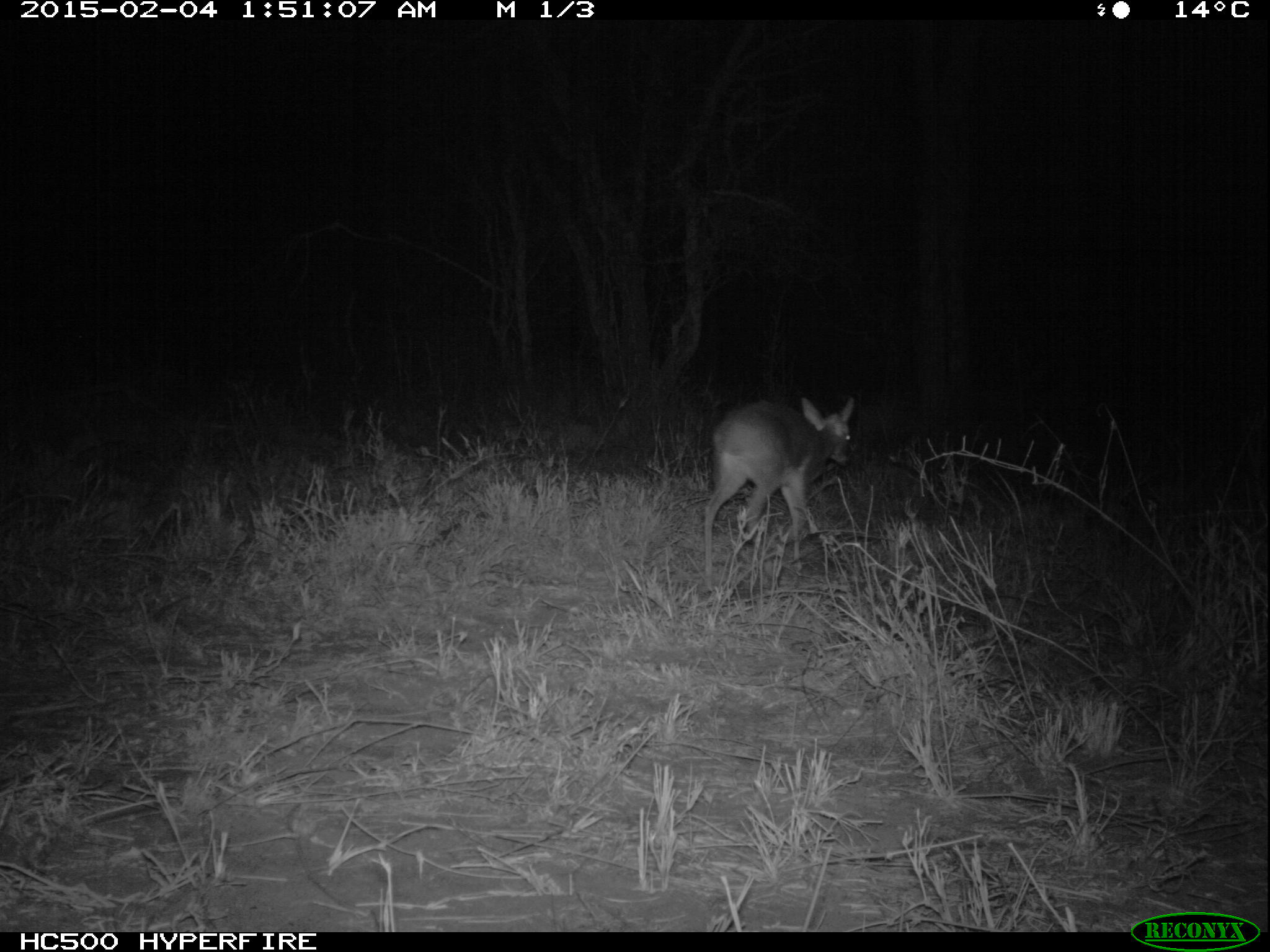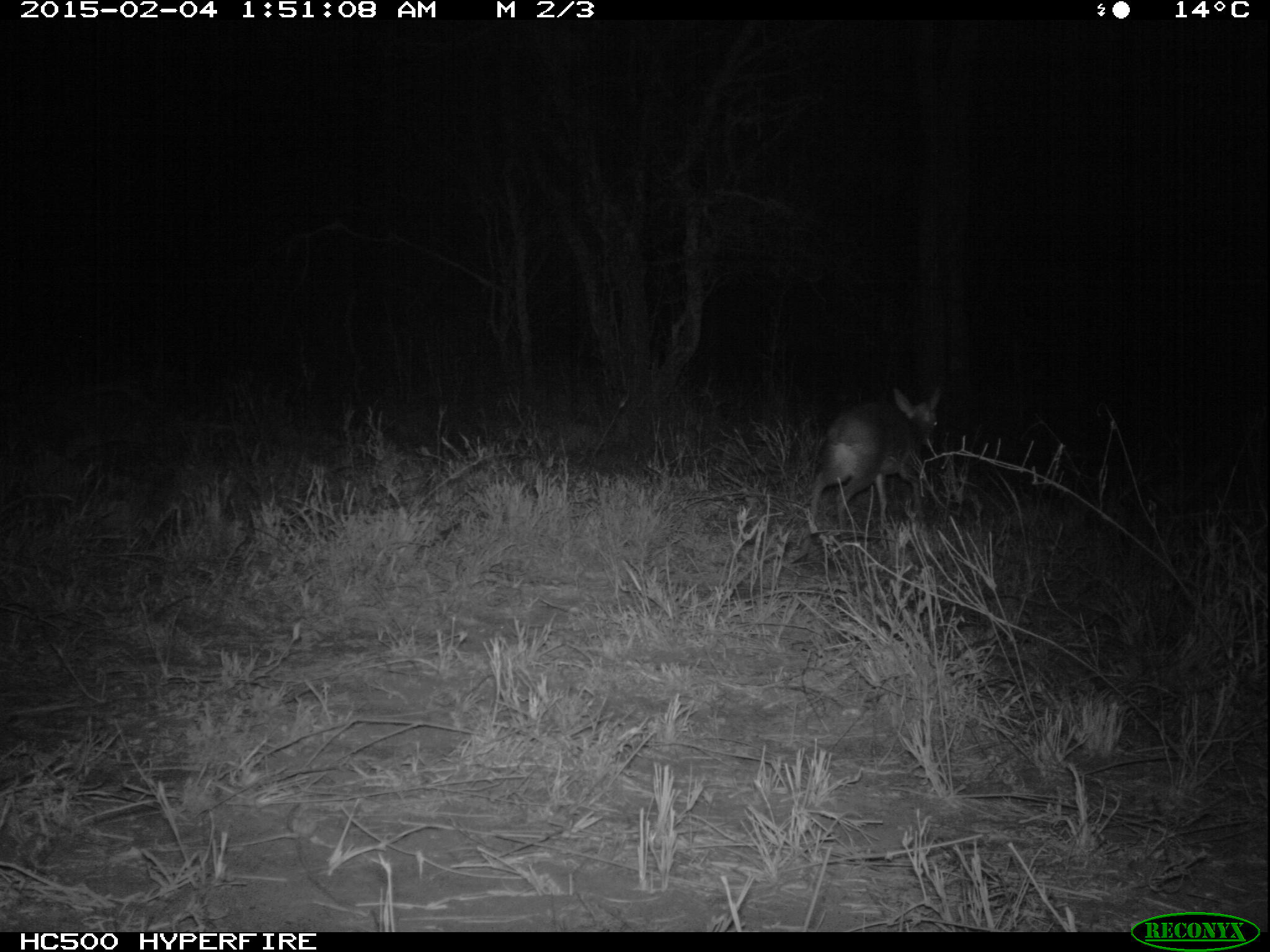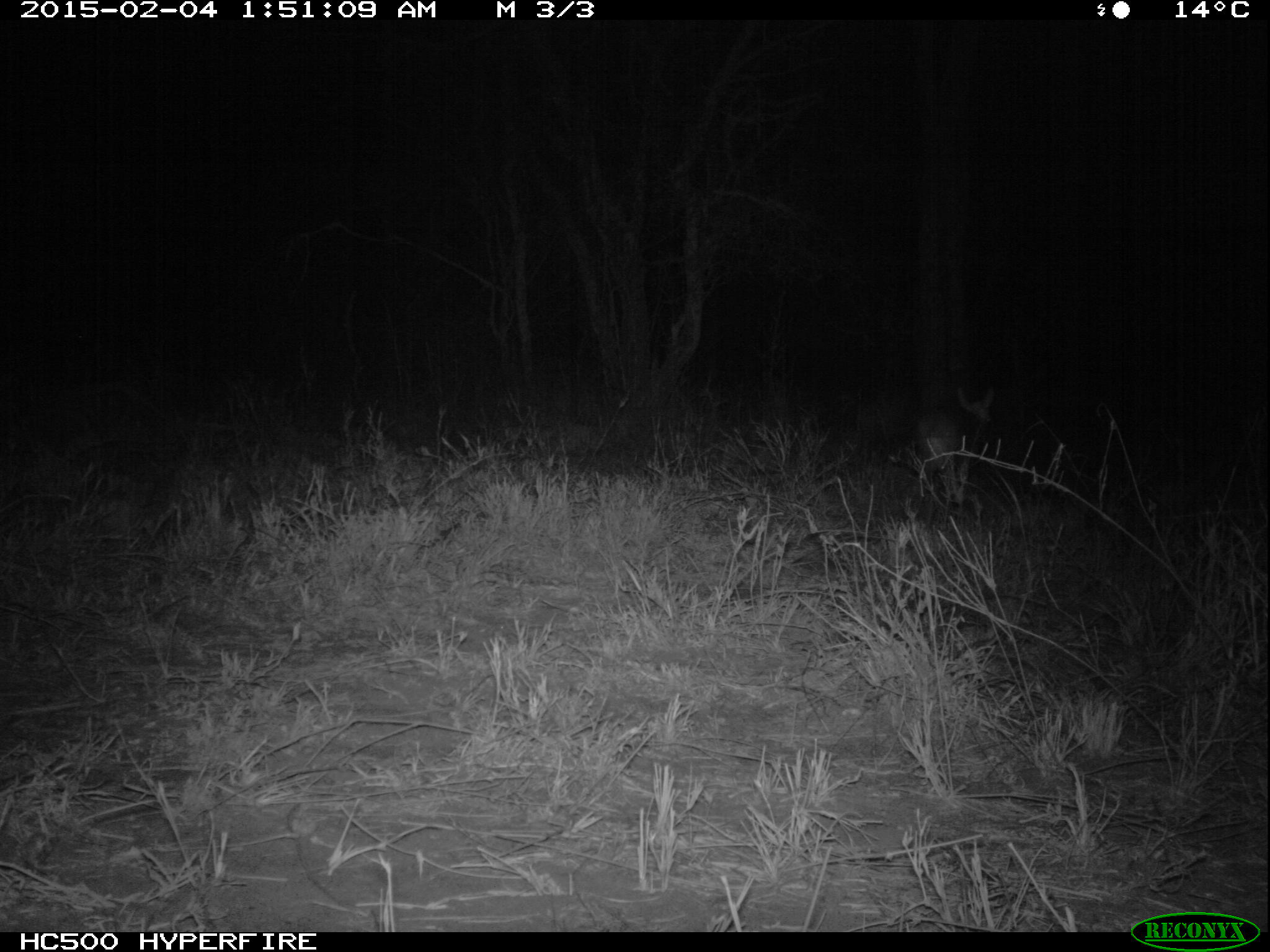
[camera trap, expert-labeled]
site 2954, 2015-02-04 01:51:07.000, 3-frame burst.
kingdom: Animalia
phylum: Chordata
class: Mammalia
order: Artiodactyla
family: Bovidae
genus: Madoqua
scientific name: Madoqua guentheri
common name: günther's dik-dik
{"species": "Madoqua guentheri (günther's dik-dik)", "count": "1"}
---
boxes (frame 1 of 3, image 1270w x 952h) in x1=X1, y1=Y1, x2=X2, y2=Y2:
madoqua guentheri: x1=702, y1=396, x2=854, y2=598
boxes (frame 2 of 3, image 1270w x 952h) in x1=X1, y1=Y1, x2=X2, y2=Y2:
madoqua guentheri: x1=807, y1=389, x2=948, y2=558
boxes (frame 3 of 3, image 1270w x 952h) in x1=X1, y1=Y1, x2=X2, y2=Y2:
madoqua guentheri: x1=914, y1=386, x2=998, y2=518